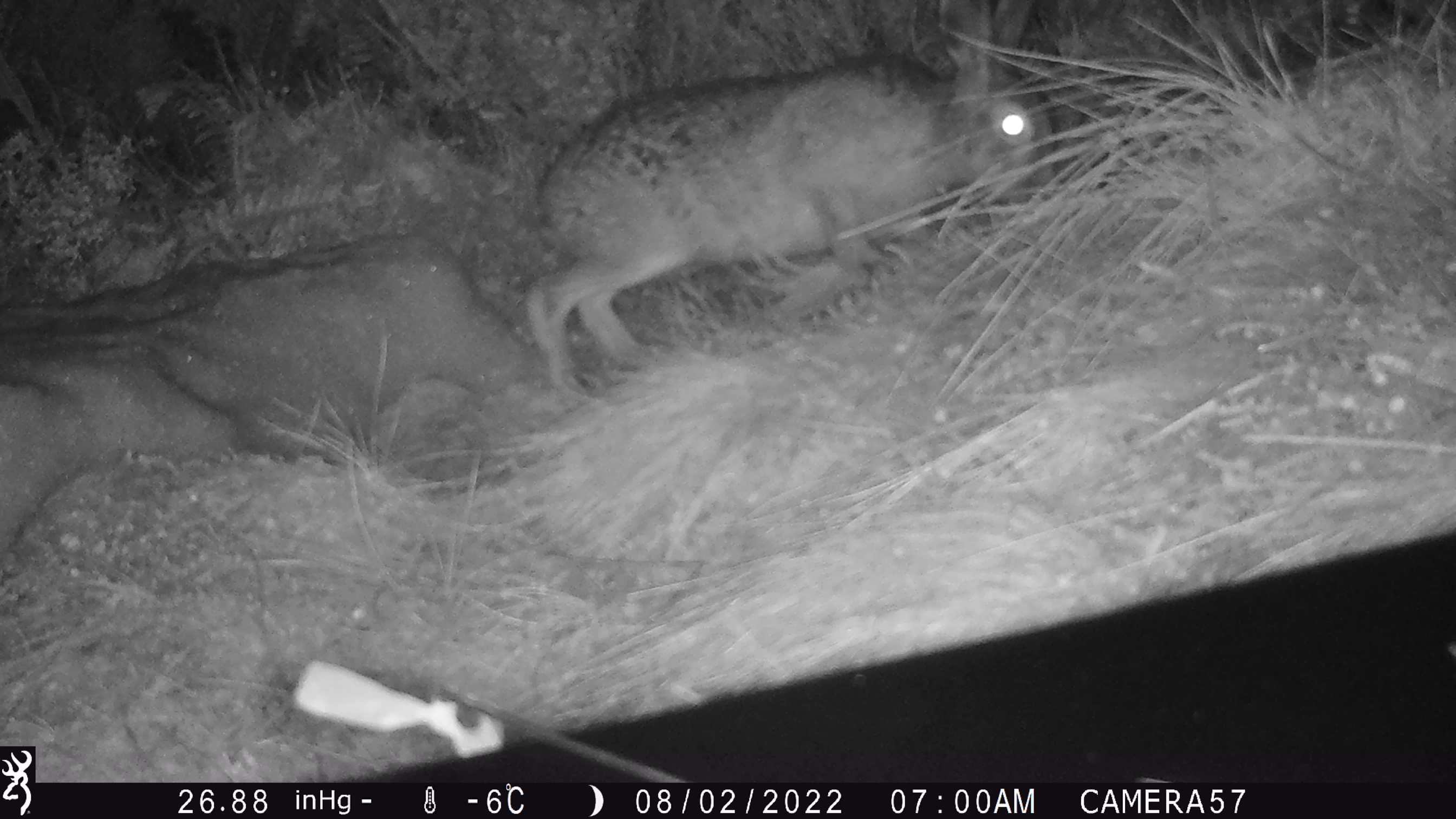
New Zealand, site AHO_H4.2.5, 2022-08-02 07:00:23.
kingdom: Animalia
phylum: Chordata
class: Mammalia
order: Lagomorpha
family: Leporidae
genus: Lepus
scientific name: Lepus europaeus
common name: brown hare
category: hare